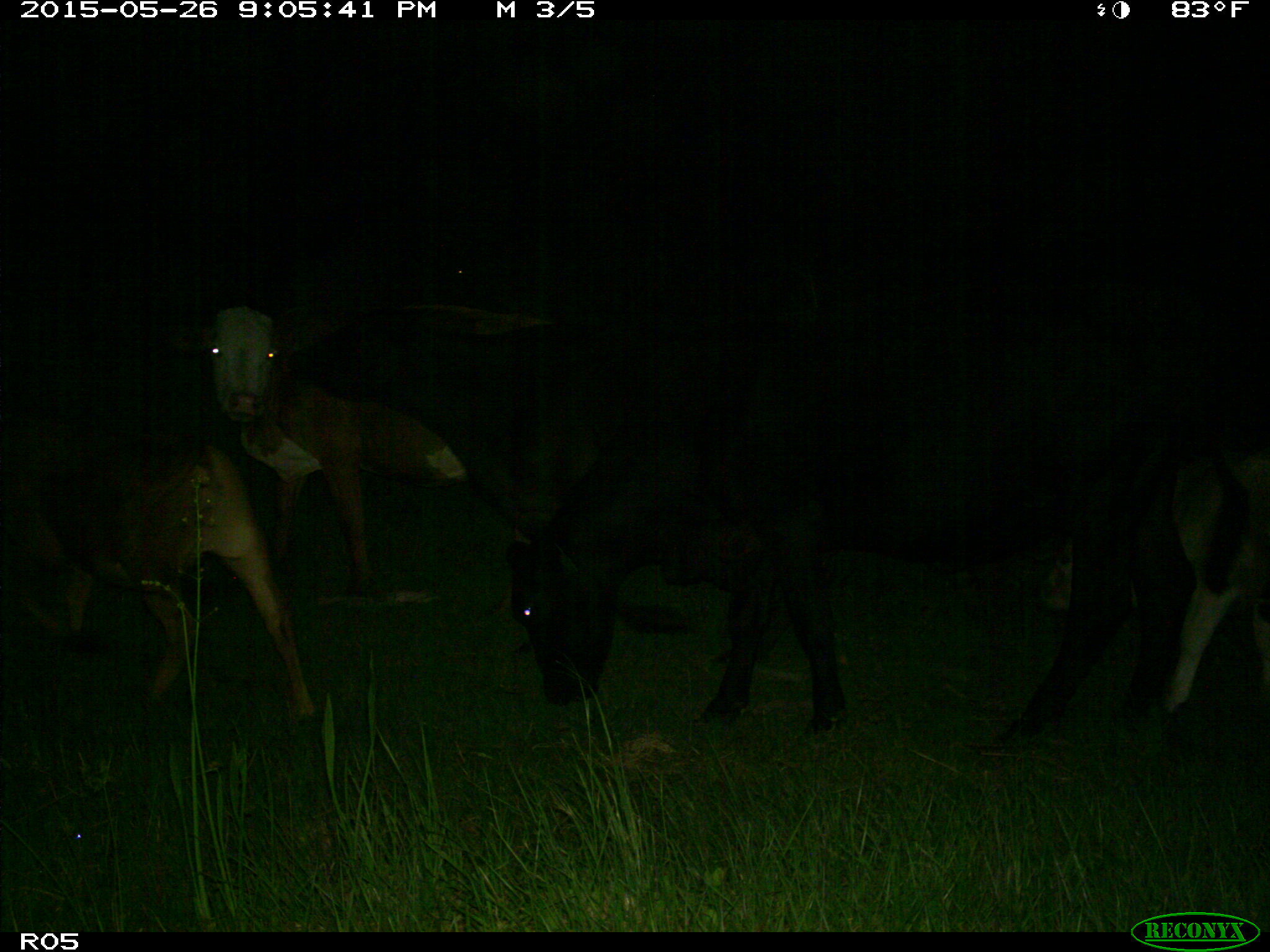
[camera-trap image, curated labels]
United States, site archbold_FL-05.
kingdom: Animalia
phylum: Chordata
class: Mammalia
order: Artiodactyla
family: Bovidae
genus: Bos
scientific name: Bos taurus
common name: domestic cow